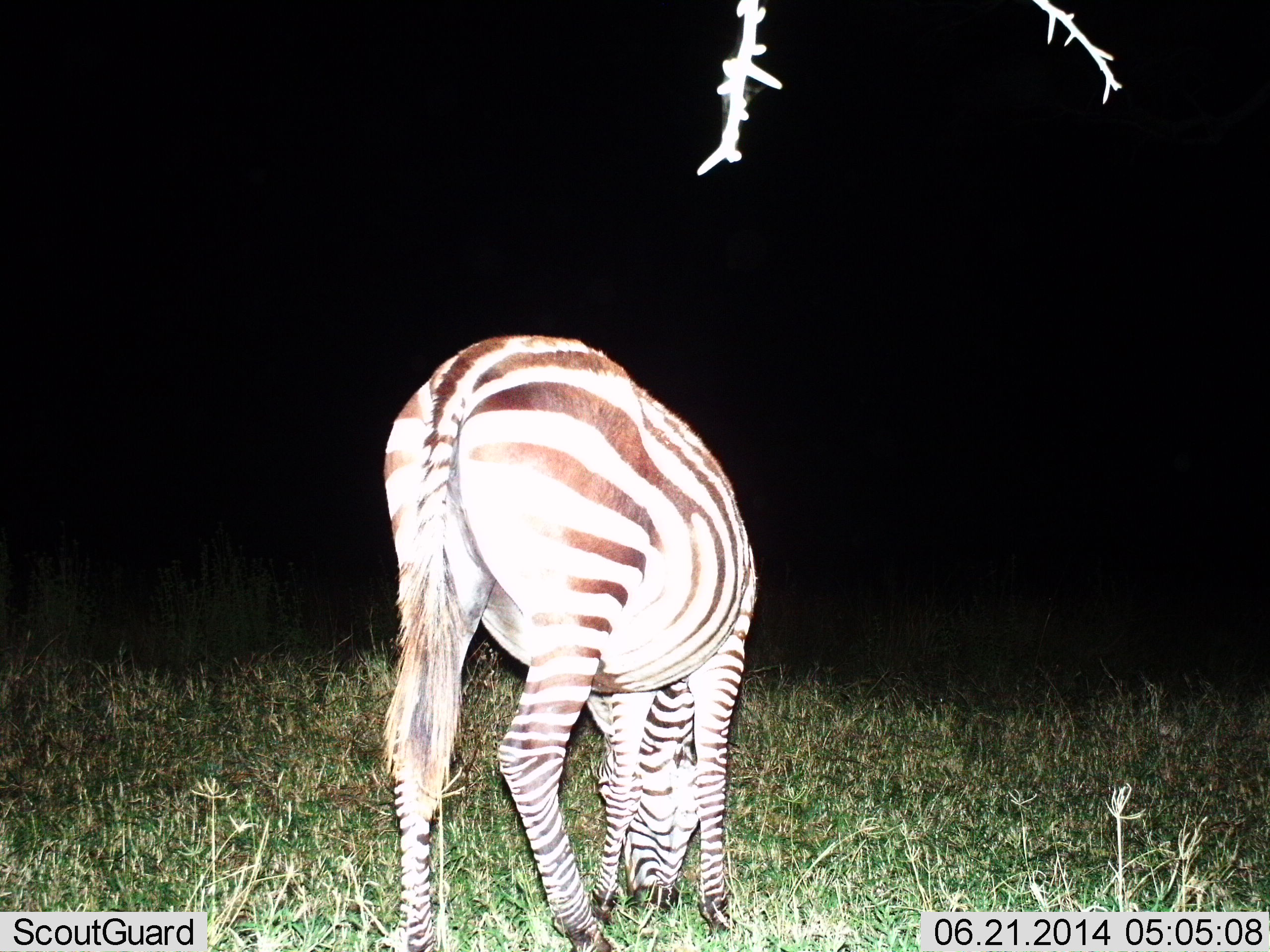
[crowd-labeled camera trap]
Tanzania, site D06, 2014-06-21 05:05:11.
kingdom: Animalia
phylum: Chordata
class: Mammalia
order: Perissodactyla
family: Equidae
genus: Equus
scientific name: Equus quagga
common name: plains zebra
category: zebra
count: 1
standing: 10%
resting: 0%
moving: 0%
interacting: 0%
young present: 0%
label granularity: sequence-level